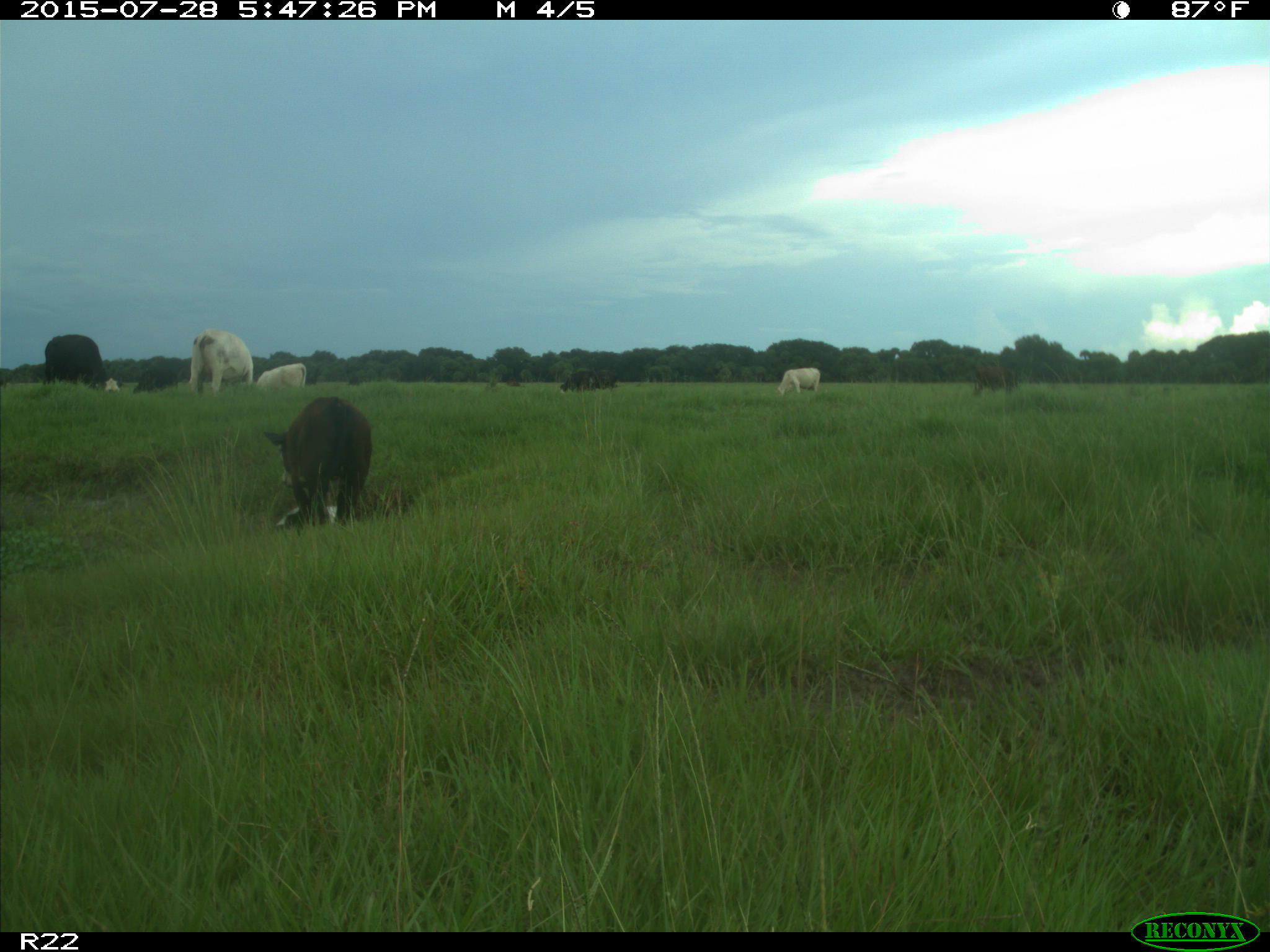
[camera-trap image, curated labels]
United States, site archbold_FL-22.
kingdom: Animalia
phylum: Chordata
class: Mammalia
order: Artiodactyla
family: Bovidae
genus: Bos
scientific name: Bos taurus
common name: domestic cow